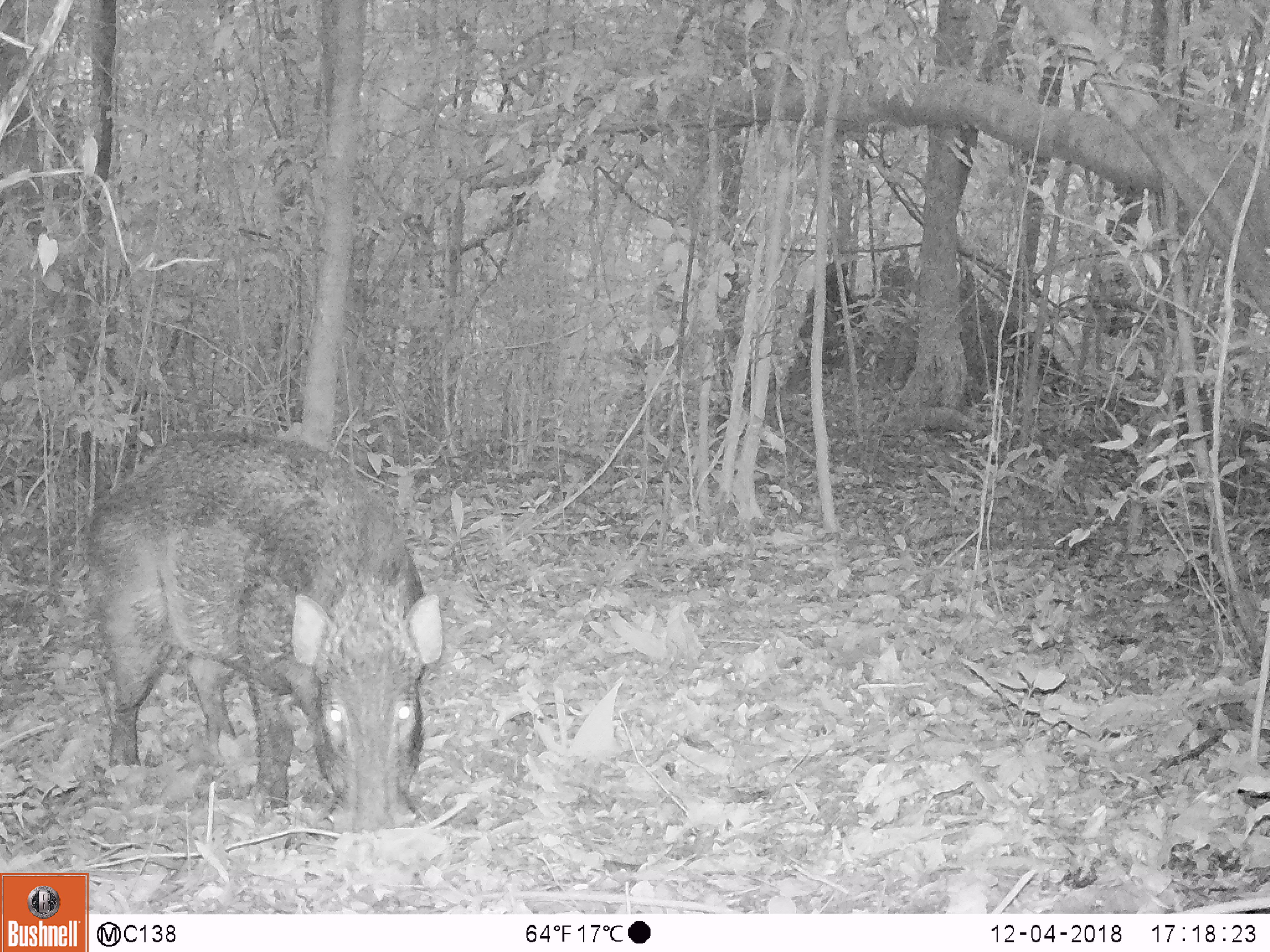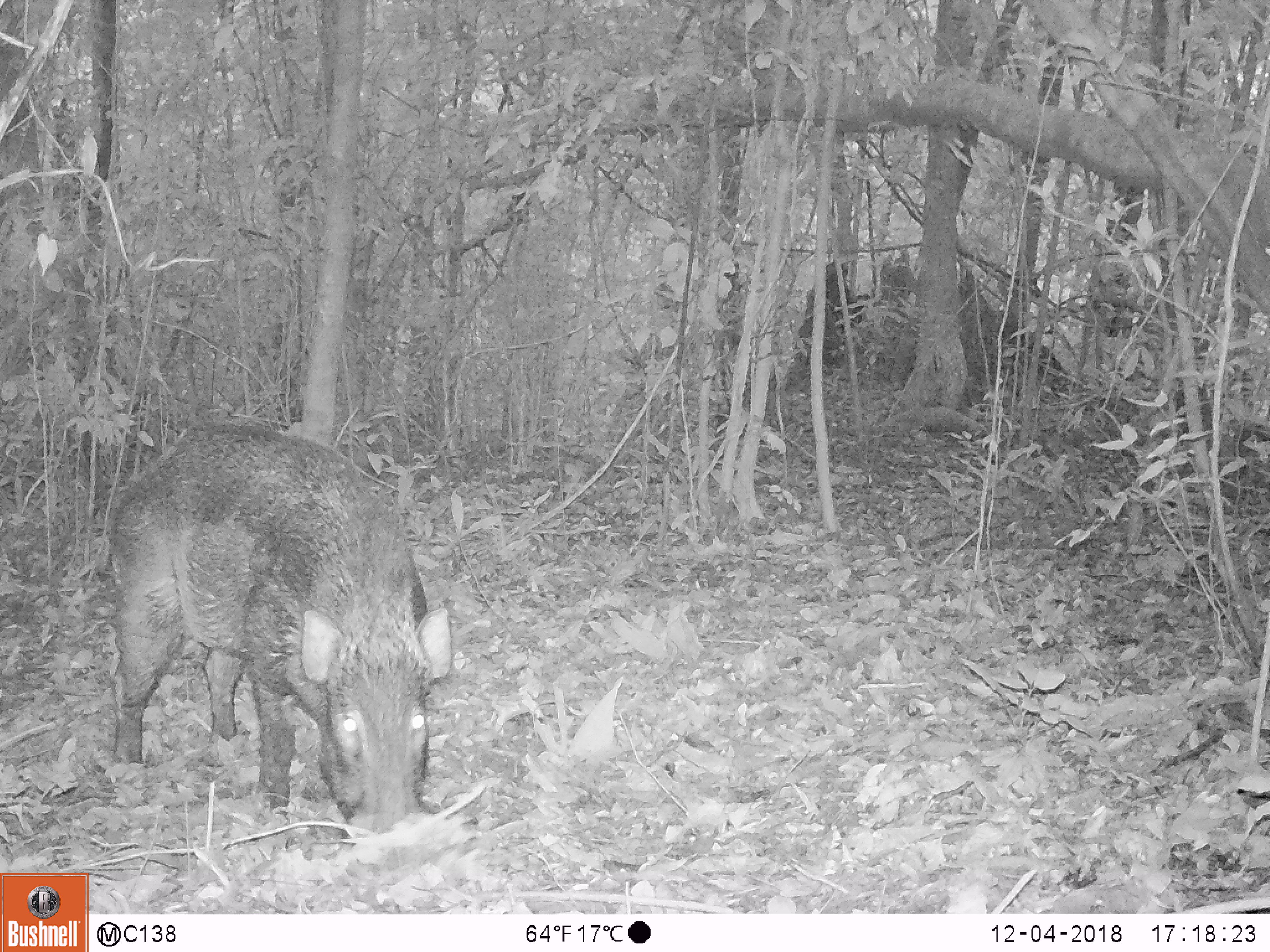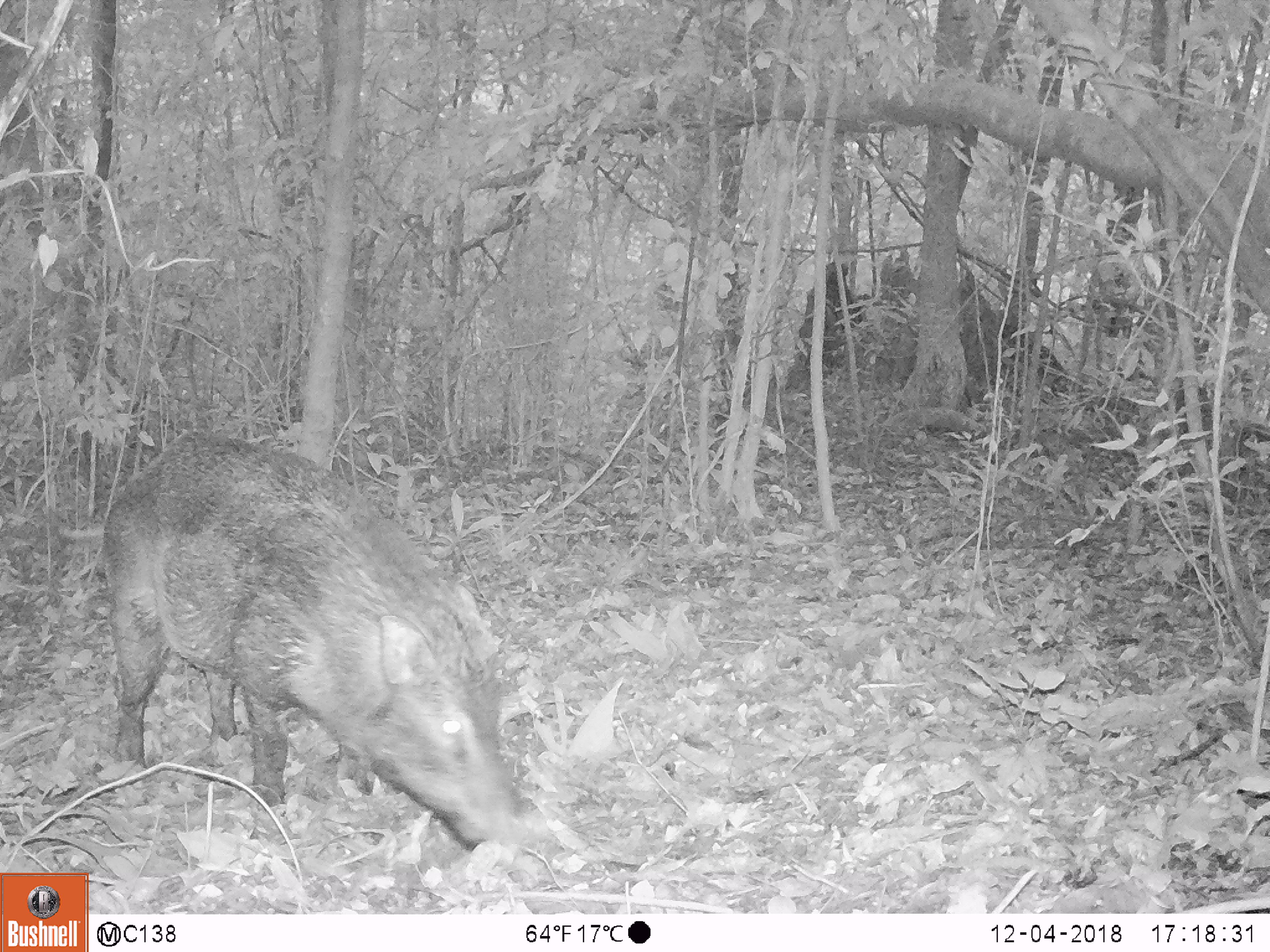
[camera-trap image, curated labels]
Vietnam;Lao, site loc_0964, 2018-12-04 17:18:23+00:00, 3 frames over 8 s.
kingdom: Animalia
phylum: Chordata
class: Mammalia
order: Artiodactyla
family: Suidae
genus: Sus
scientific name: Sus scrofa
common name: eurasian wild pig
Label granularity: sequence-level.